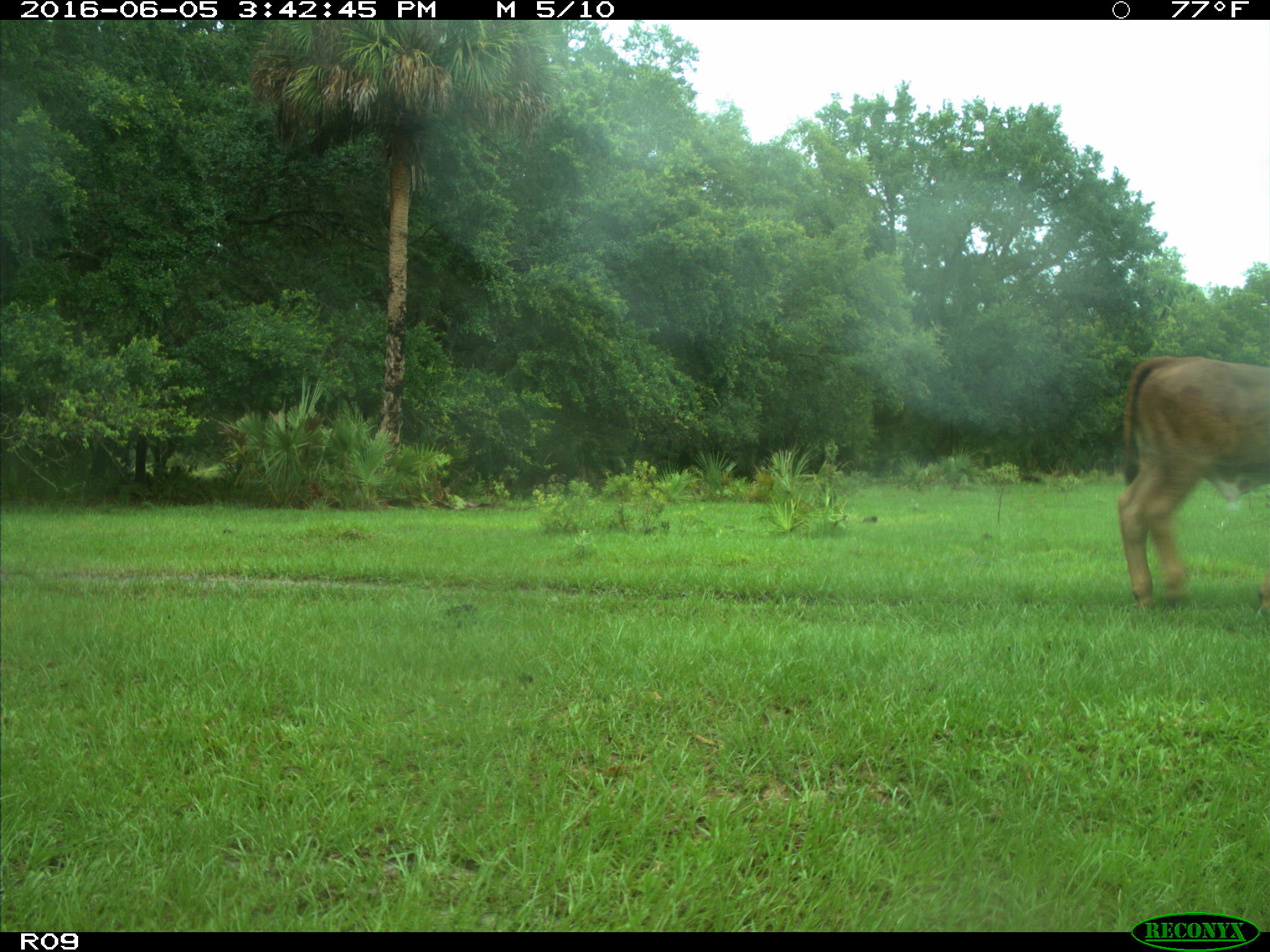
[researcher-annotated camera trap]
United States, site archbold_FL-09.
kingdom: Animalia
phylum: Chordata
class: Mammalia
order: Artiodactyla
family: Bovidae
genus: Bos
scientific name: Bos taurus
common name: domestic cow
Bos taurus (domestic cow).